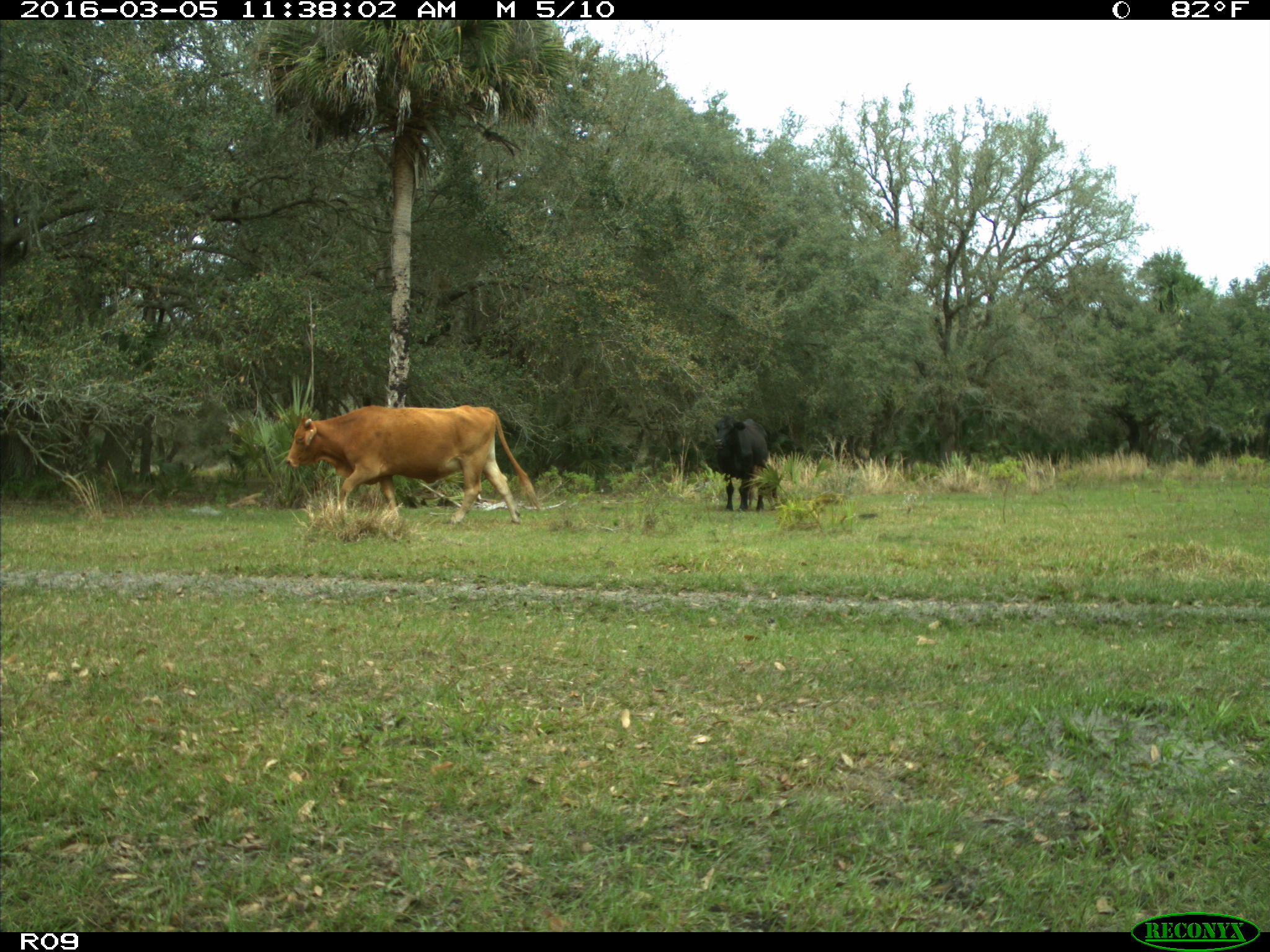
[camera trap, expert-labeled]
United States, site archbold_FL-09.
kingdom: Animalia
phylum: Chordata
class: Mammalia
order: Artiodactyla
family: Bovidae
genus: Bos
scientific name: Bos taurus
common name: domestic cow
Bos taurus (domestic cow).